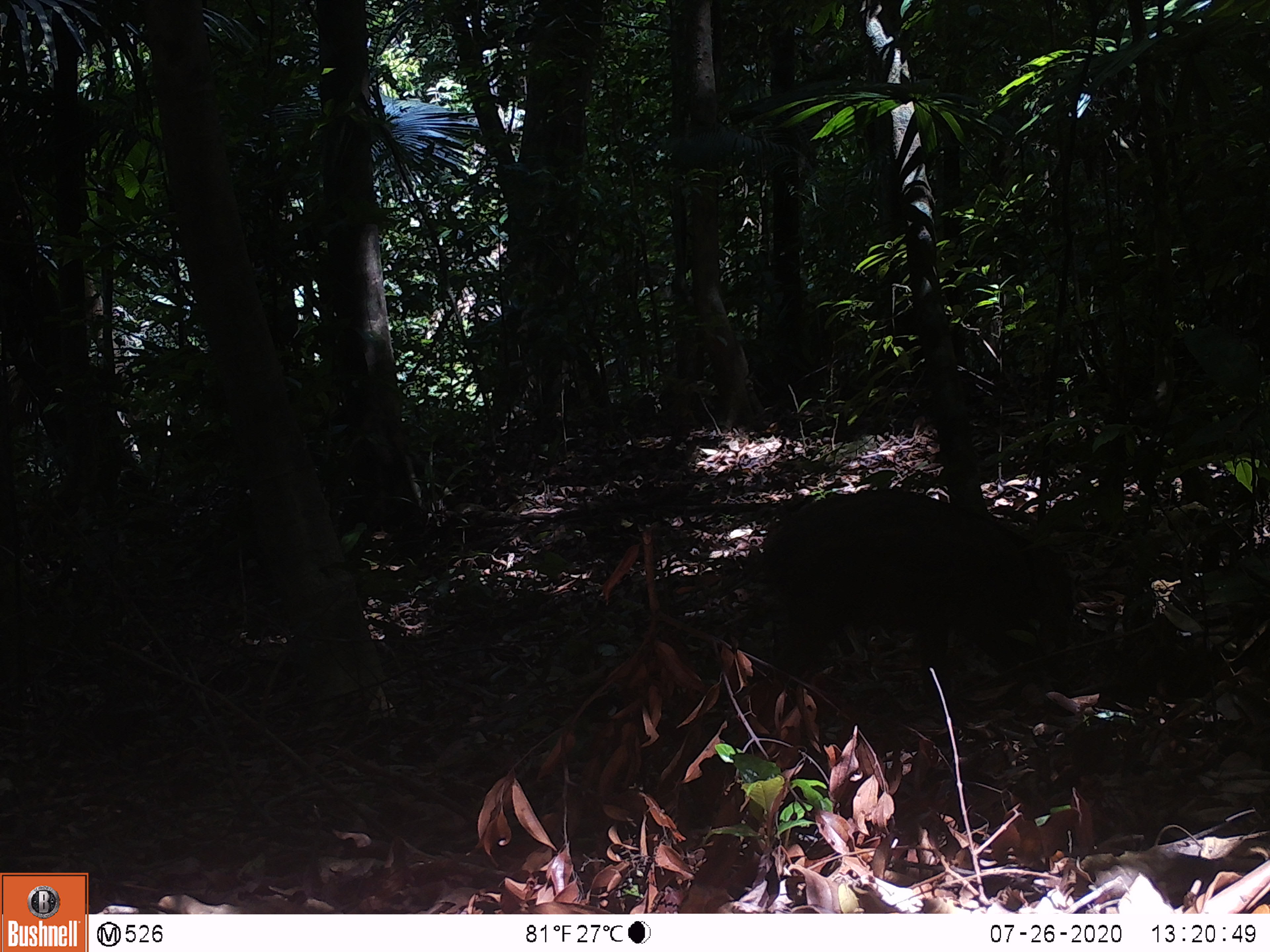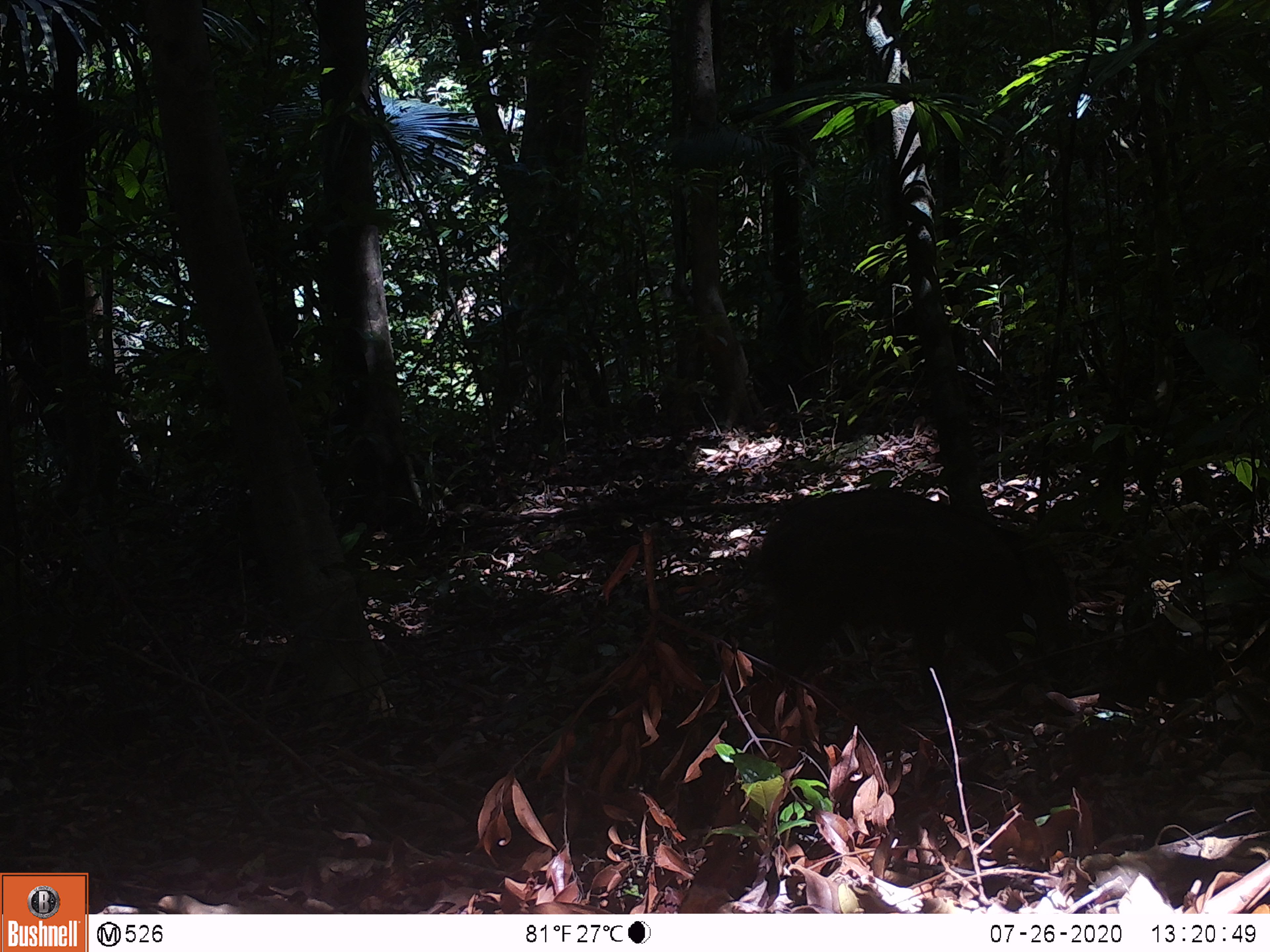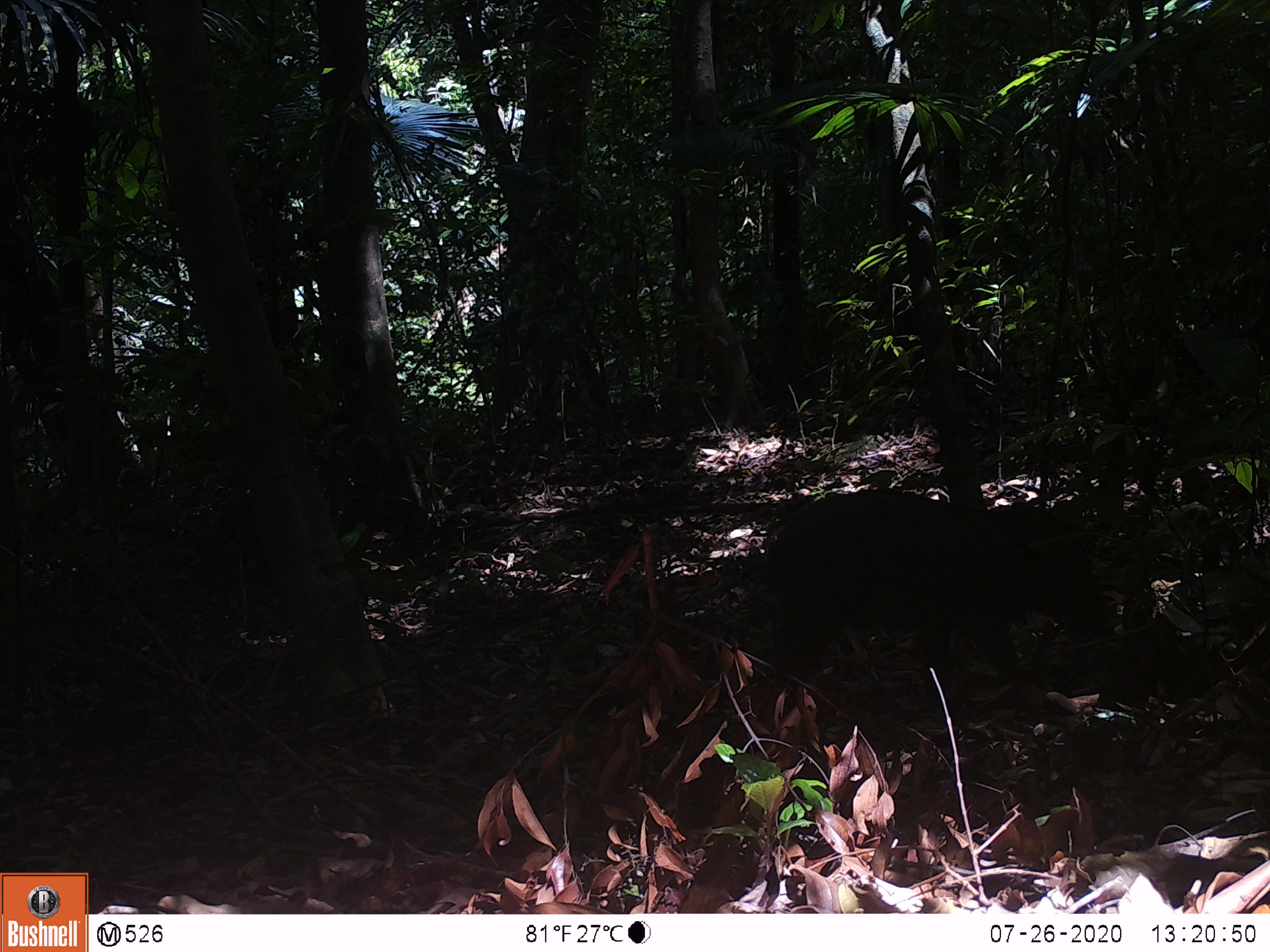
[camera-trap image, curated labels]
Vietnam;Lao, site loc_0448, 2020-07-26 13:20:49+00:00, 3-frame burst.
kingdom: Animalia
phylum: Chordata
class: Mammalia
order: Artiodactyla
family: Suidae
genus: Sus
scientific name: Sus scrofa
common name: eurasian wild pig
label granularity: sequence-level